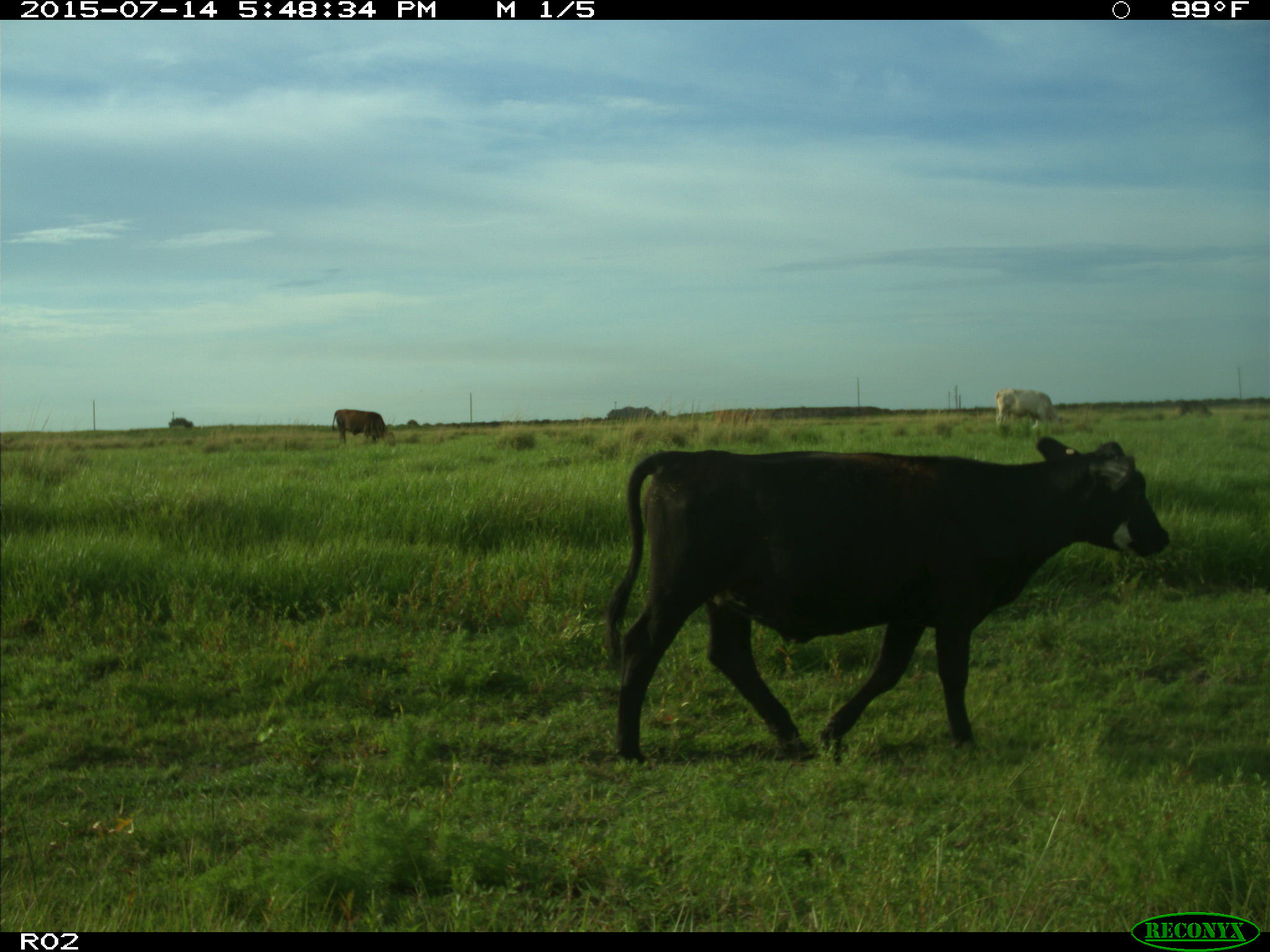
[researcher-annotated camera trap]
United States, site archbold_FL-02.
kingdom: Animalia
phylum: Chordata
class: Mammalia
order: Artiodactyla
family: Bovidae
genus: Bos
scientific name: Bos taurus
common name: domestic cow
Bos taurus (domestic cow).